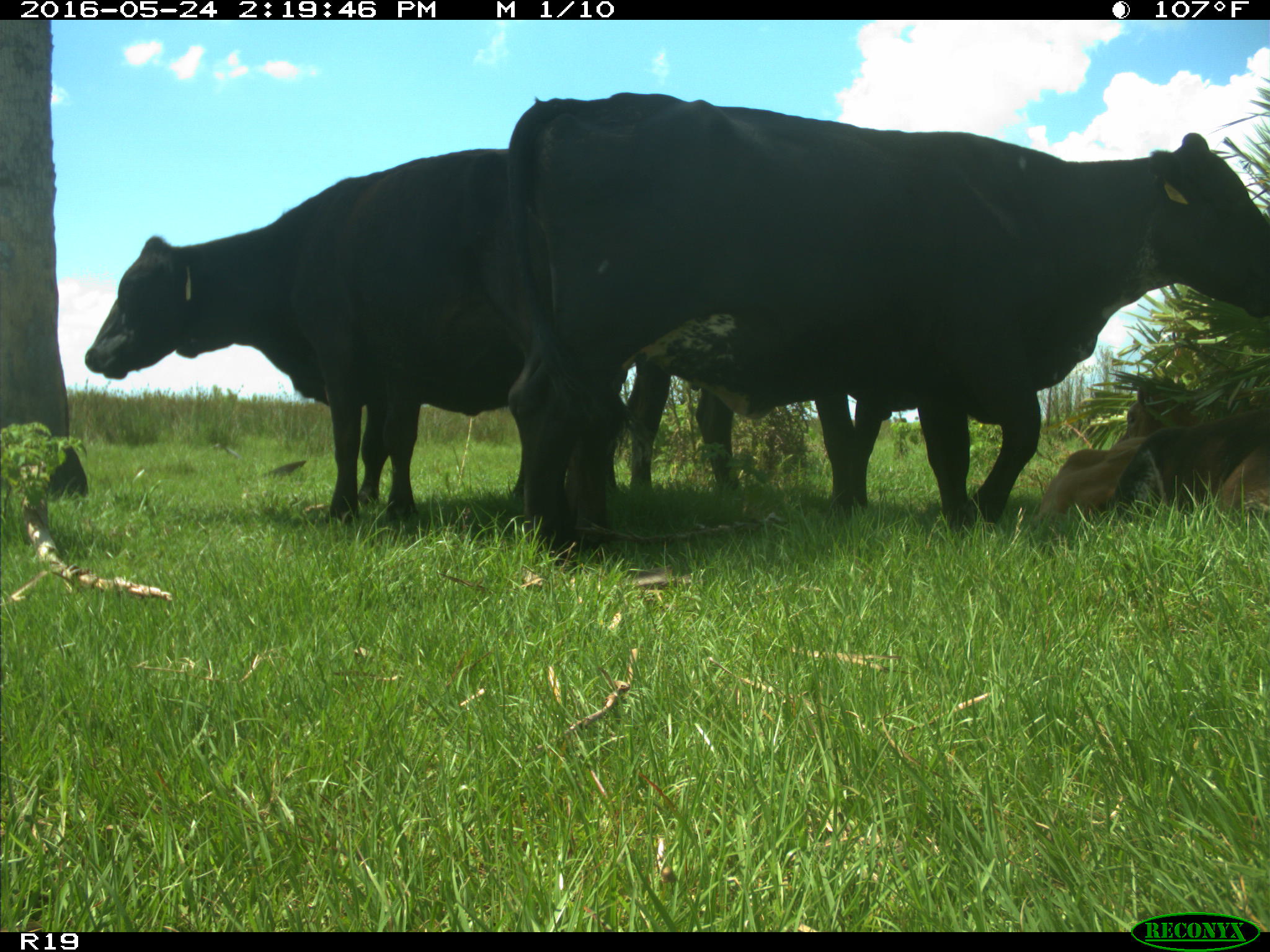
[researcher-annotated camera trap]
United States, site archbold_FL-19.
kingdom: Animalia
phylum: Chordata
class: Mammalia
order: Artiodactyla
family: Bovidae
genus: Bos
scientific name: Bos taurus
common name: domestic cow